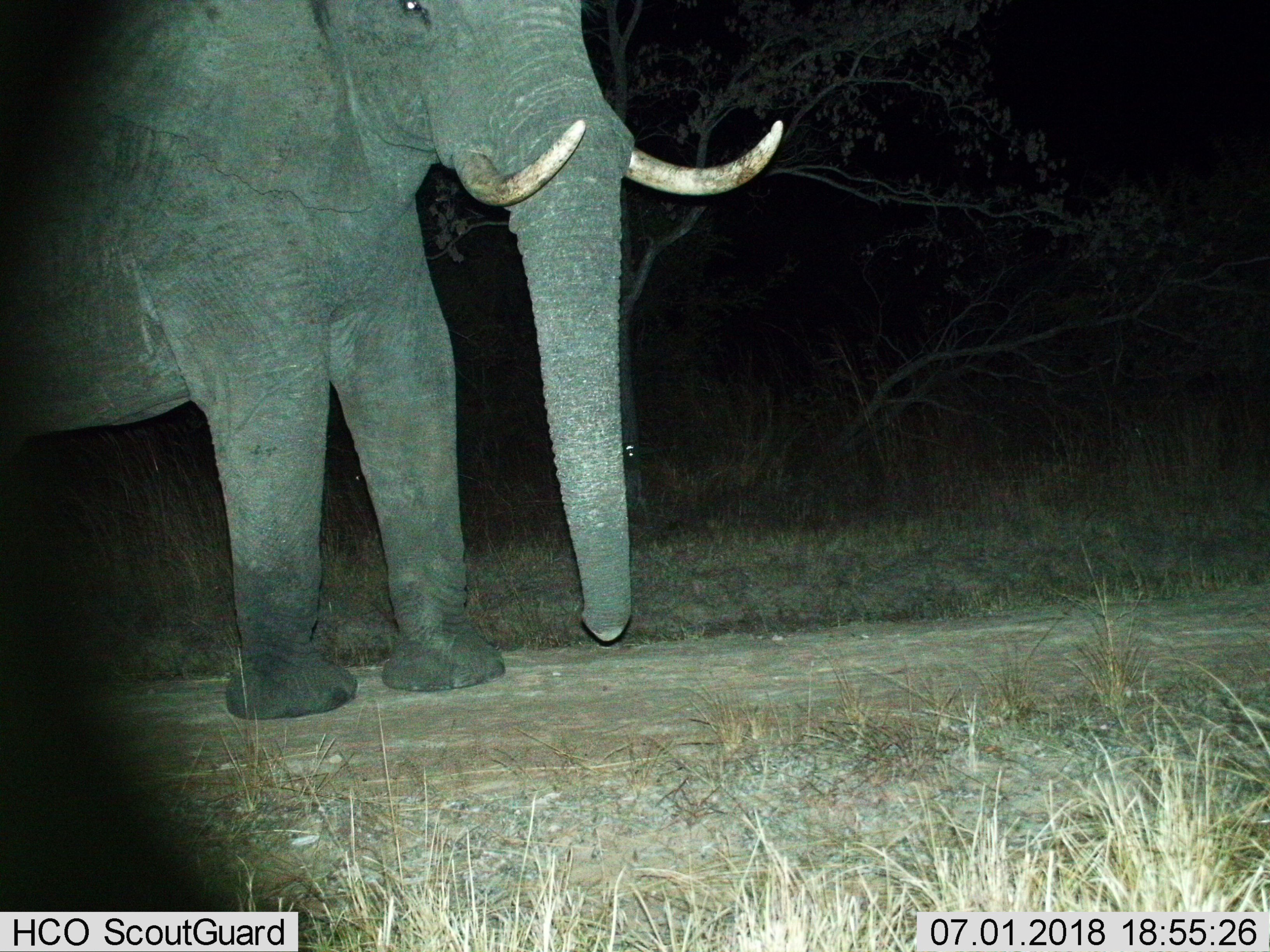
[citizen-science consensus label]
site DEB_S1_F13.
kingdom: Animalia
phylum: Chordata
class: Mammalia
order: Proboscidea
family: Elephantidae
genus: Loxodonta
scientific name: Loxodonta africana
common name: african bush elephant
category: elephant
Elephant (african bush elephant) (Loxodonta africana), count 1. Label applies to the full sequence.